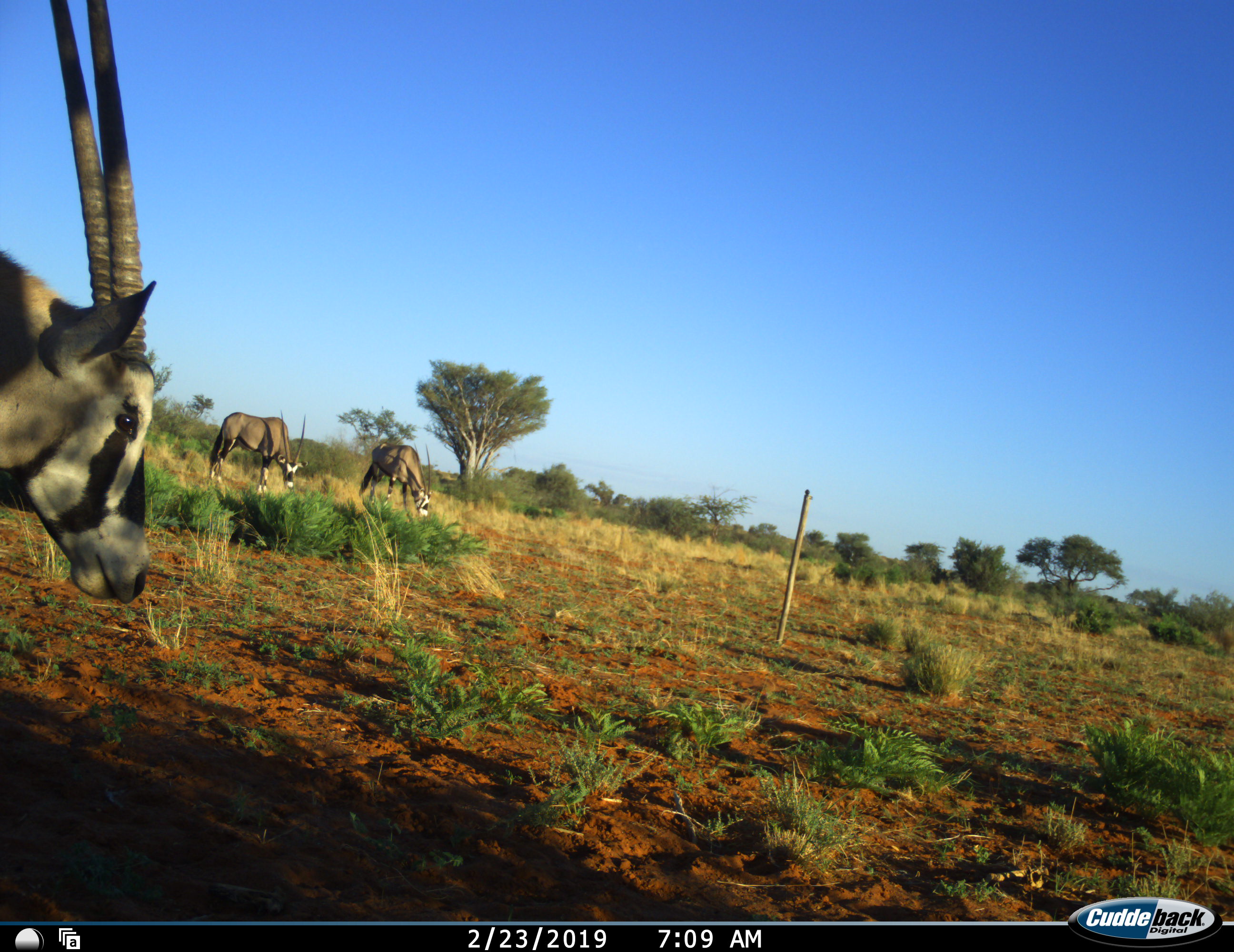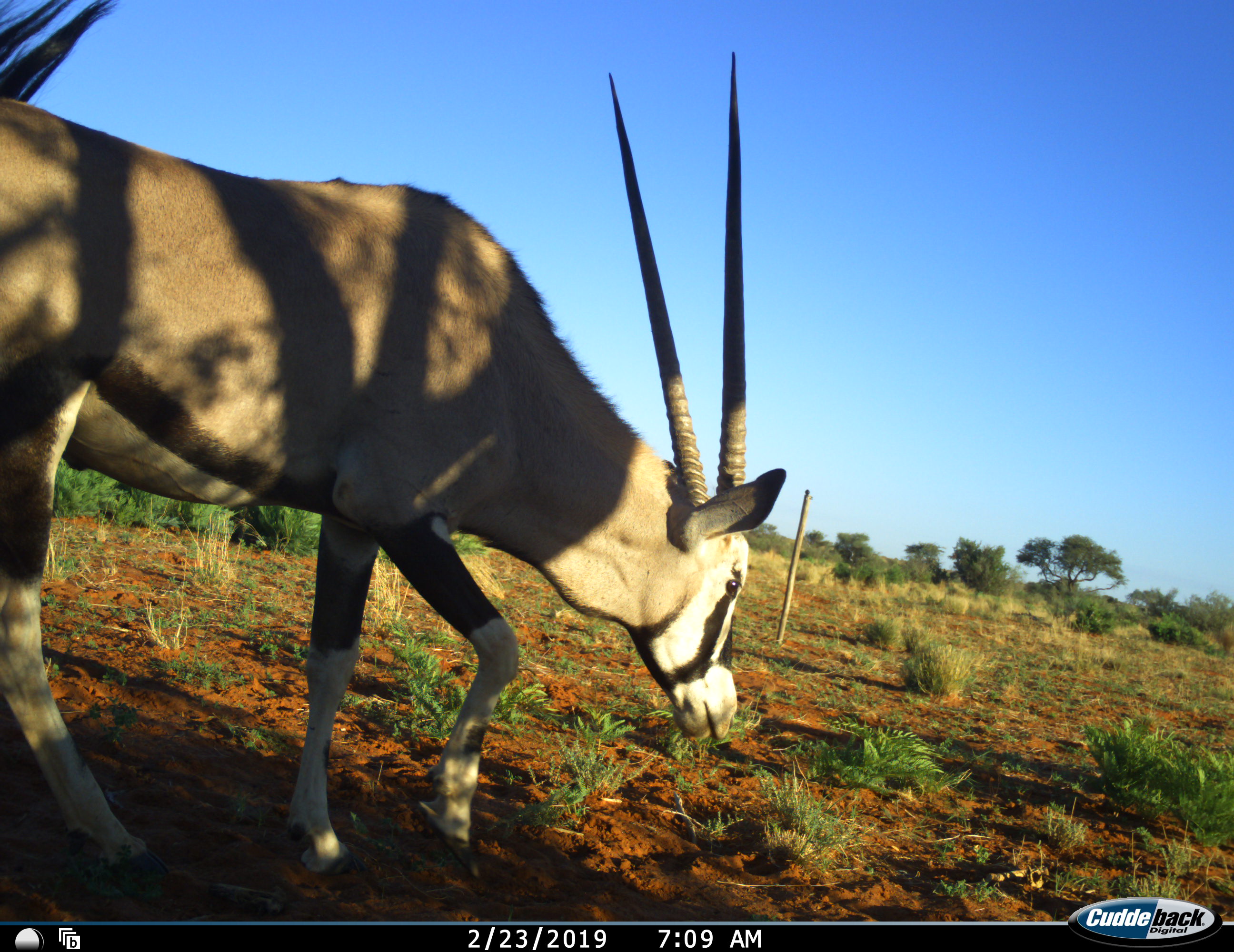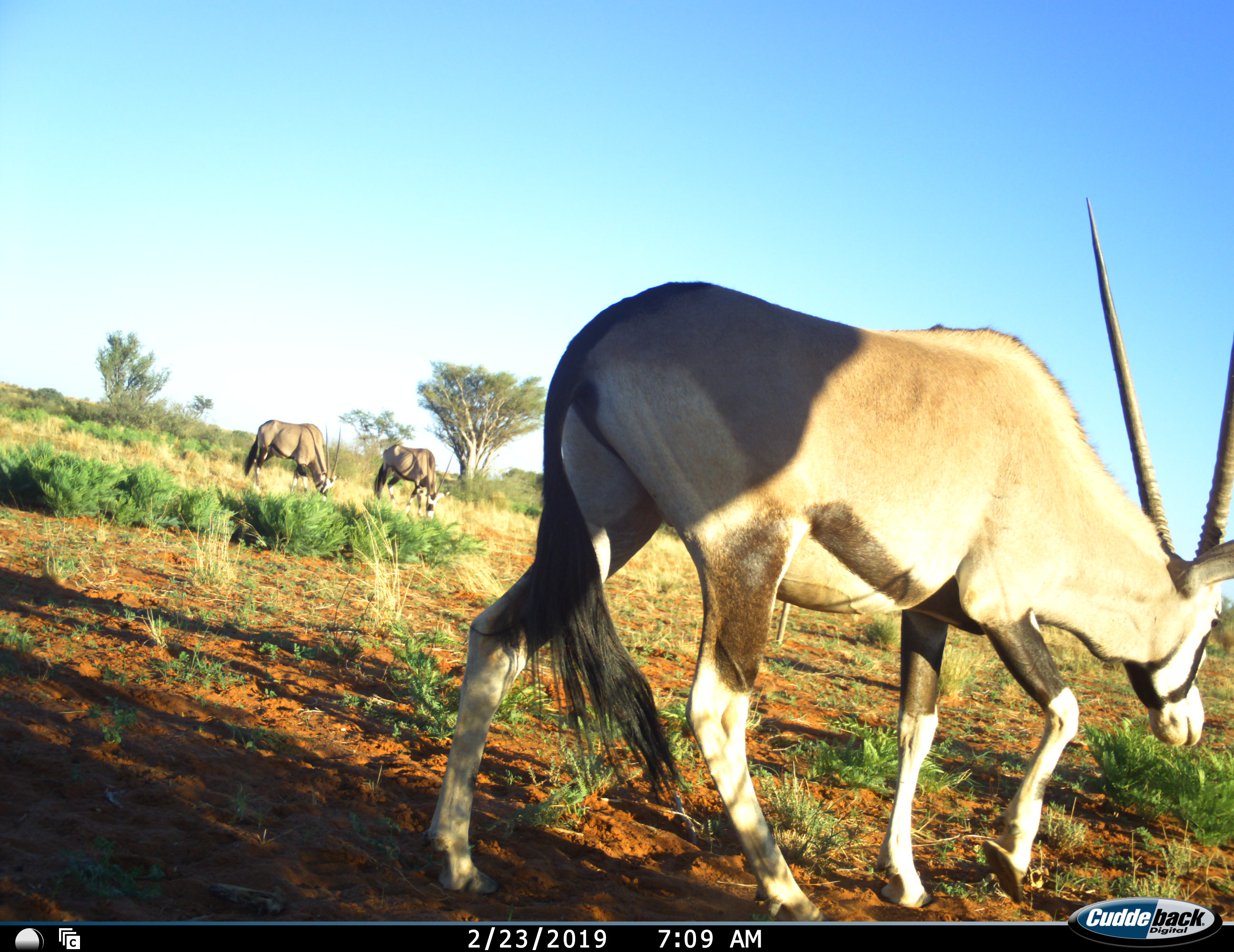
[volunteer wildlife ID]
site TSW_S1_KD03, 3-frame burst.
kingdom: Animalia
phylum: Chordata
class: Mammalia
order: Artiodactyla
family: Bovidae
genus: Oryx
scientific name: Oryx gazella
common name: gemsbok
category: oryx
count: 3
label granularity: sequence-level